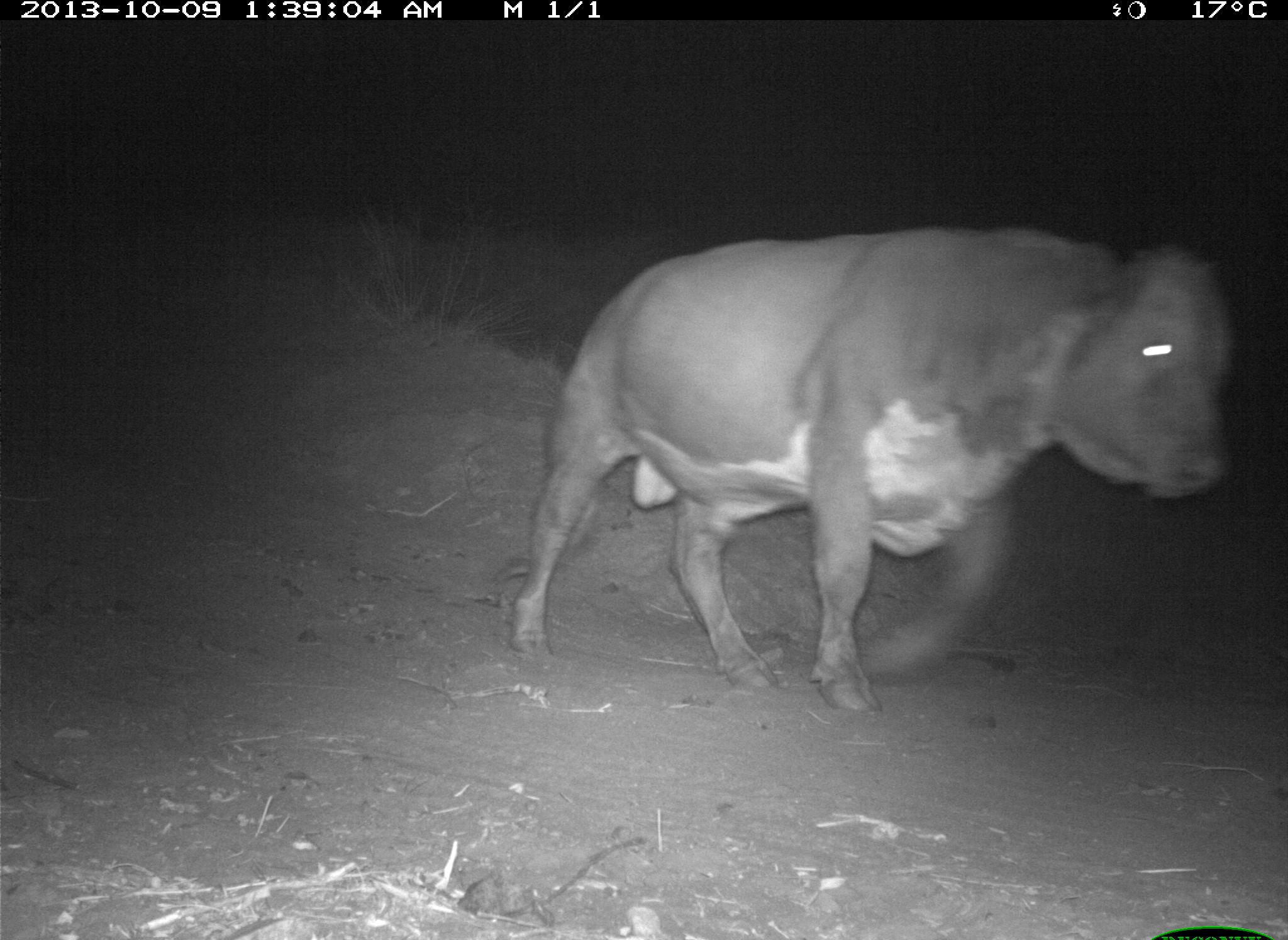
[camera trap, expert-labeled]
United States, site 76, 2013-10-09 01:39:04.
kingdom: Animalia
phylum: Chordata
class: Mammalia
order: Artiodactyla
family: Bovidae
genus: Bos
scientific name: Bos taurus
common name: cow